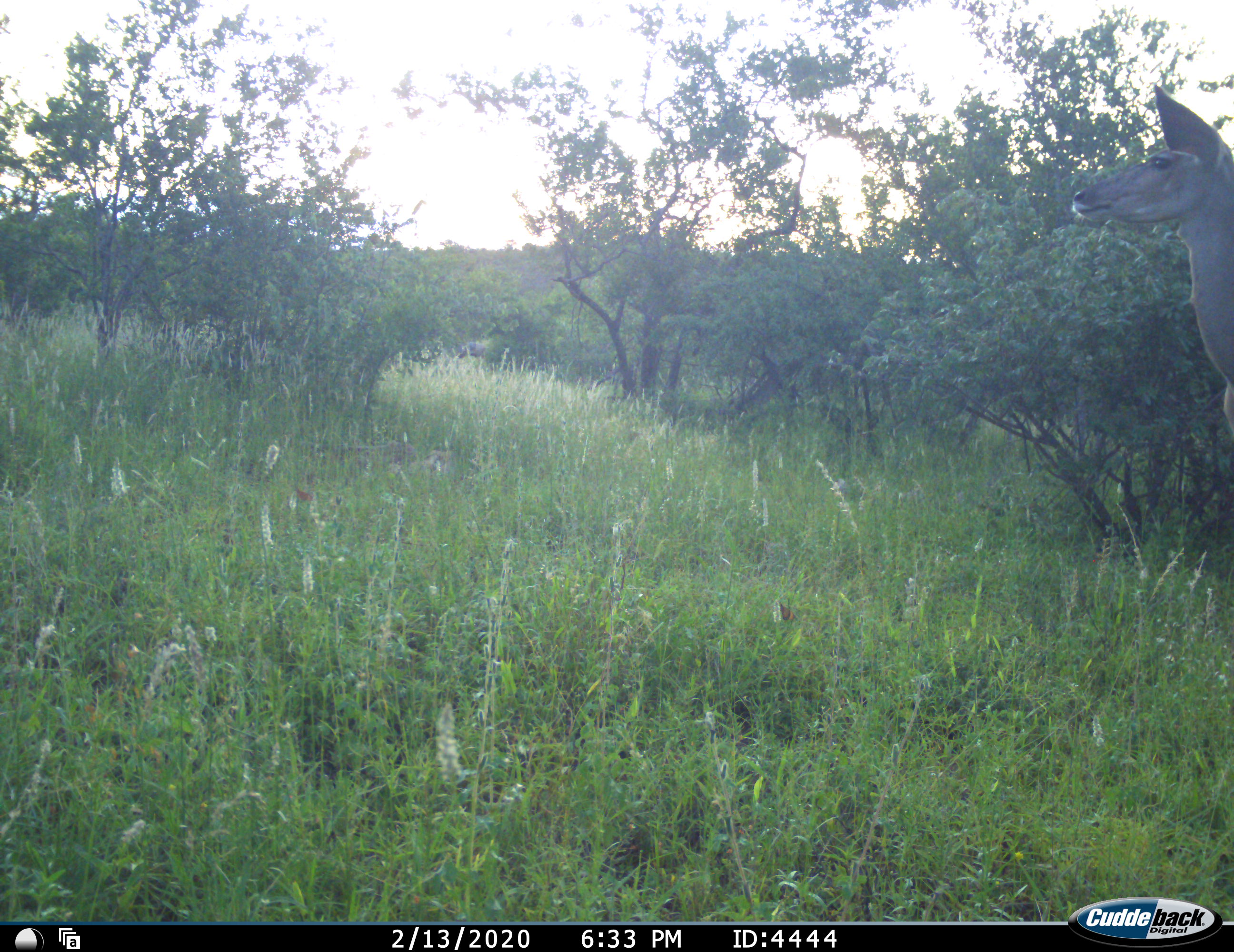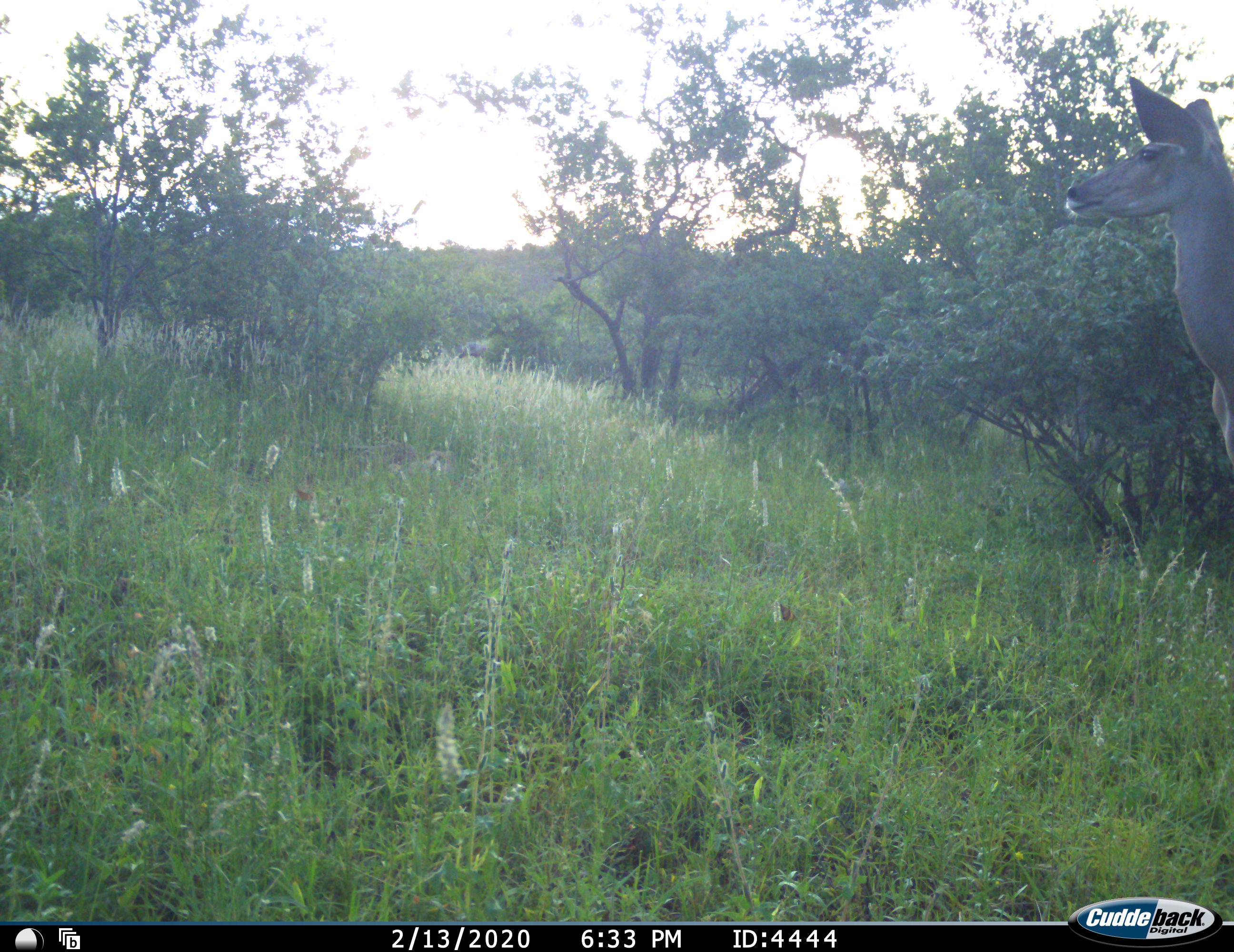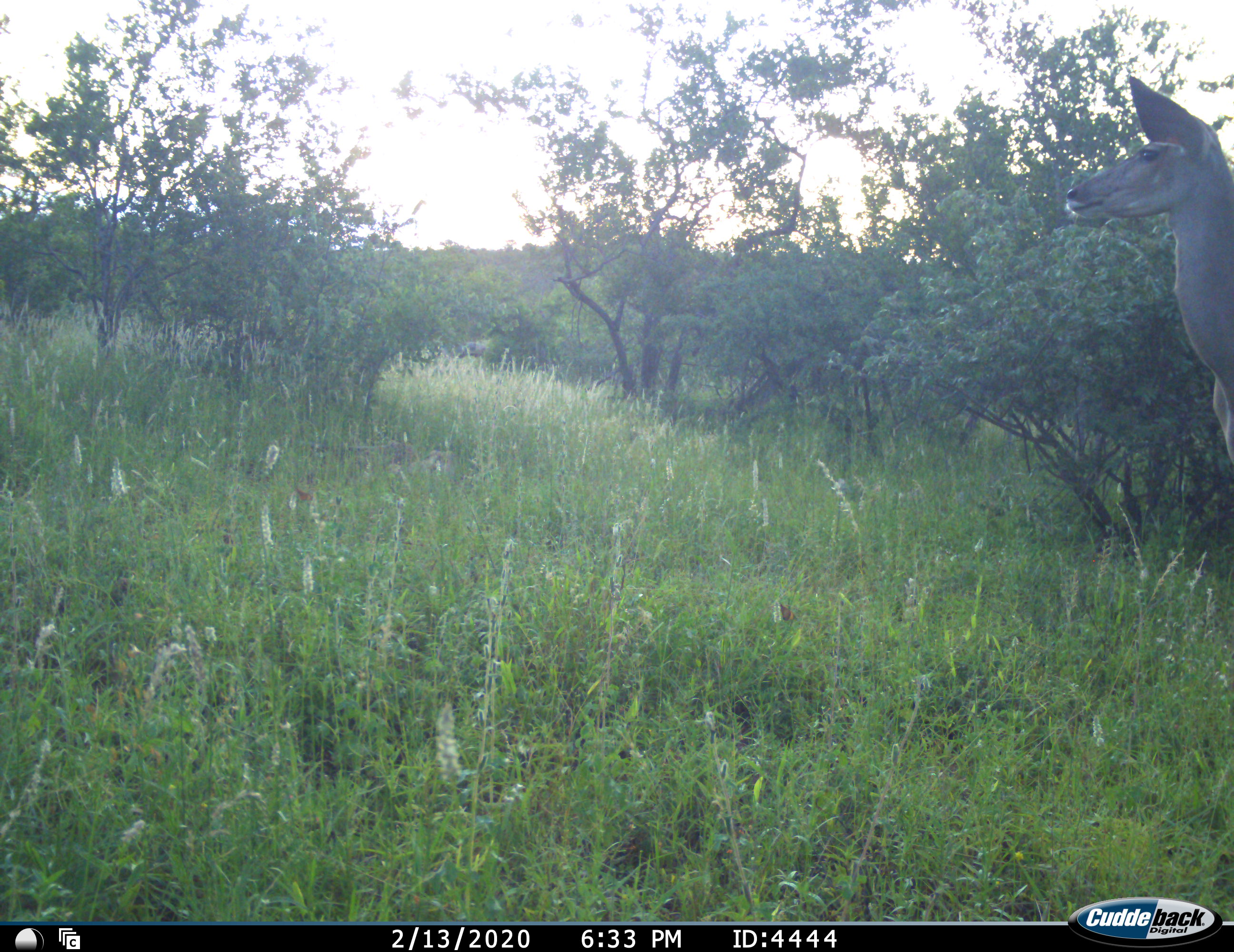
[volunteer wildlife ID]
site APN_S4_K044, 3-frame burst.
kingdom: Animalia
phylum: Chordata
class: Mammalia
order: Artiodactyla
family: Bovidae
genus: Tragelaphus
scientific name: Tragelaphus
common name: kudu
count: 1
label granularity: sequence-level